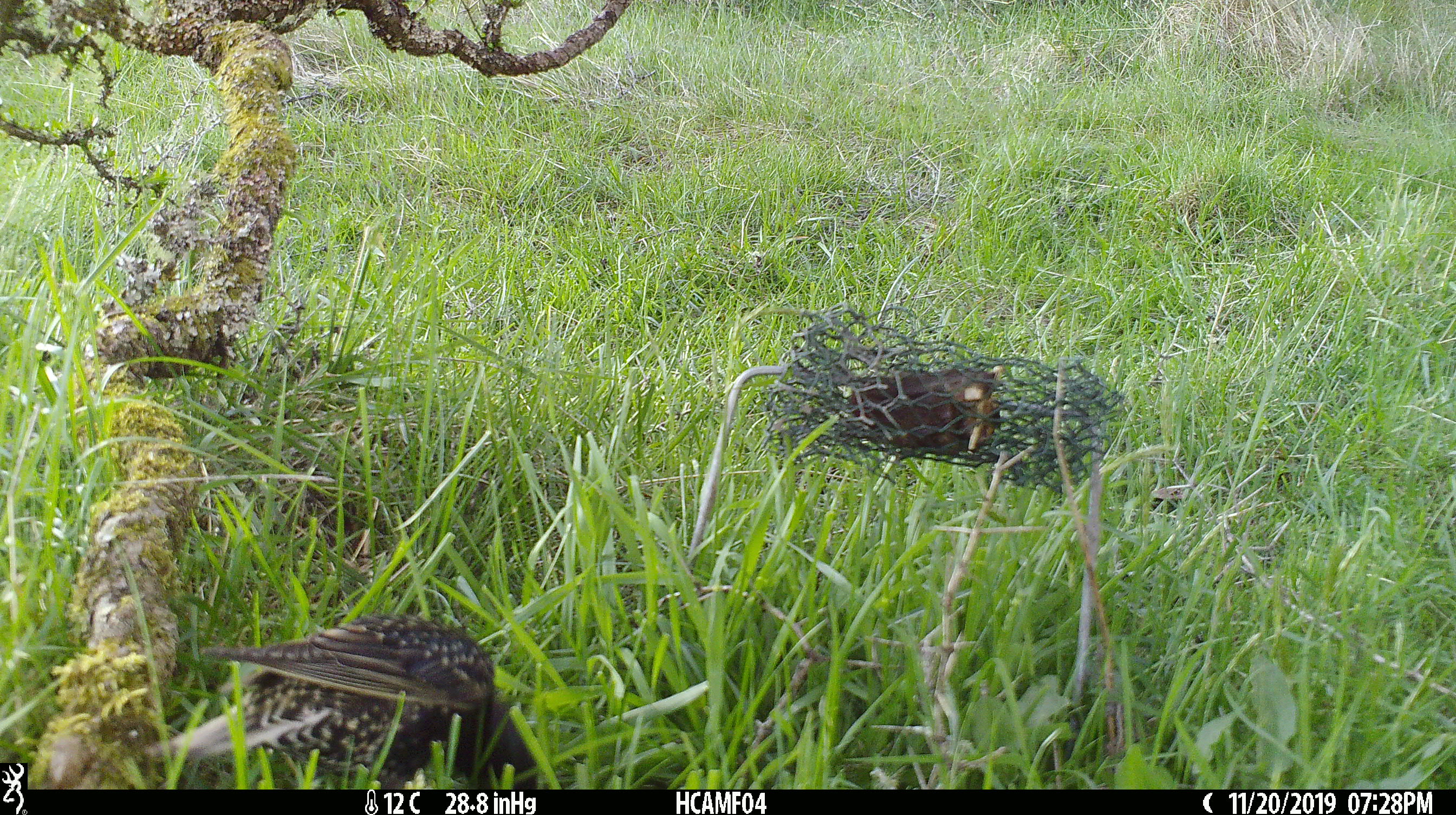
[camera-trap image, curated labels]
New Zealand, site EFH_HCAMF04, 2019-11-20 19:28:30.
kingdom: Animalia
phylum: Chordata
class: Aves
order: Passeriformes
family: Sturnidae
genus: Sturnus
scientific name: Sturnus vulgaris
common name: european starling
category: starling